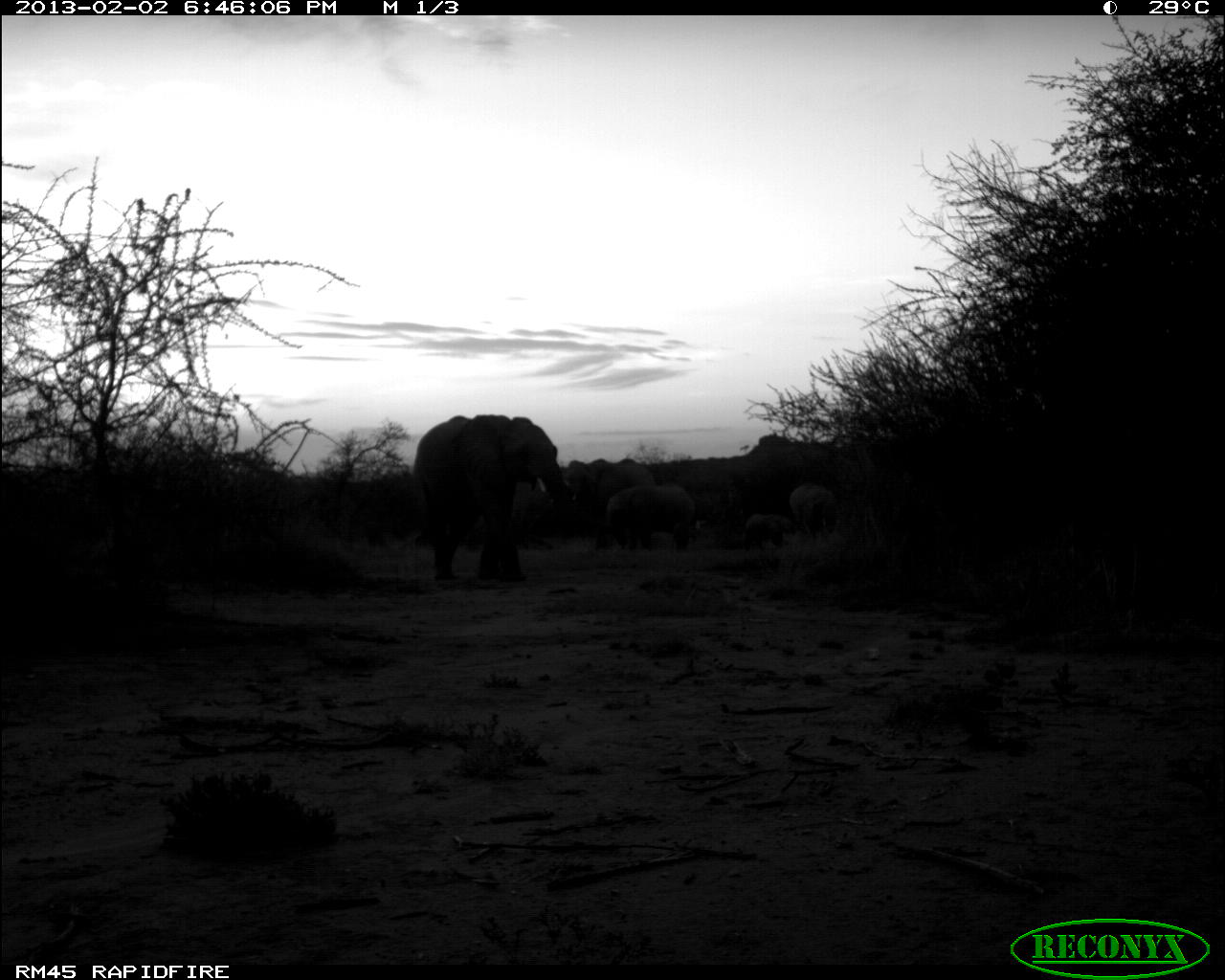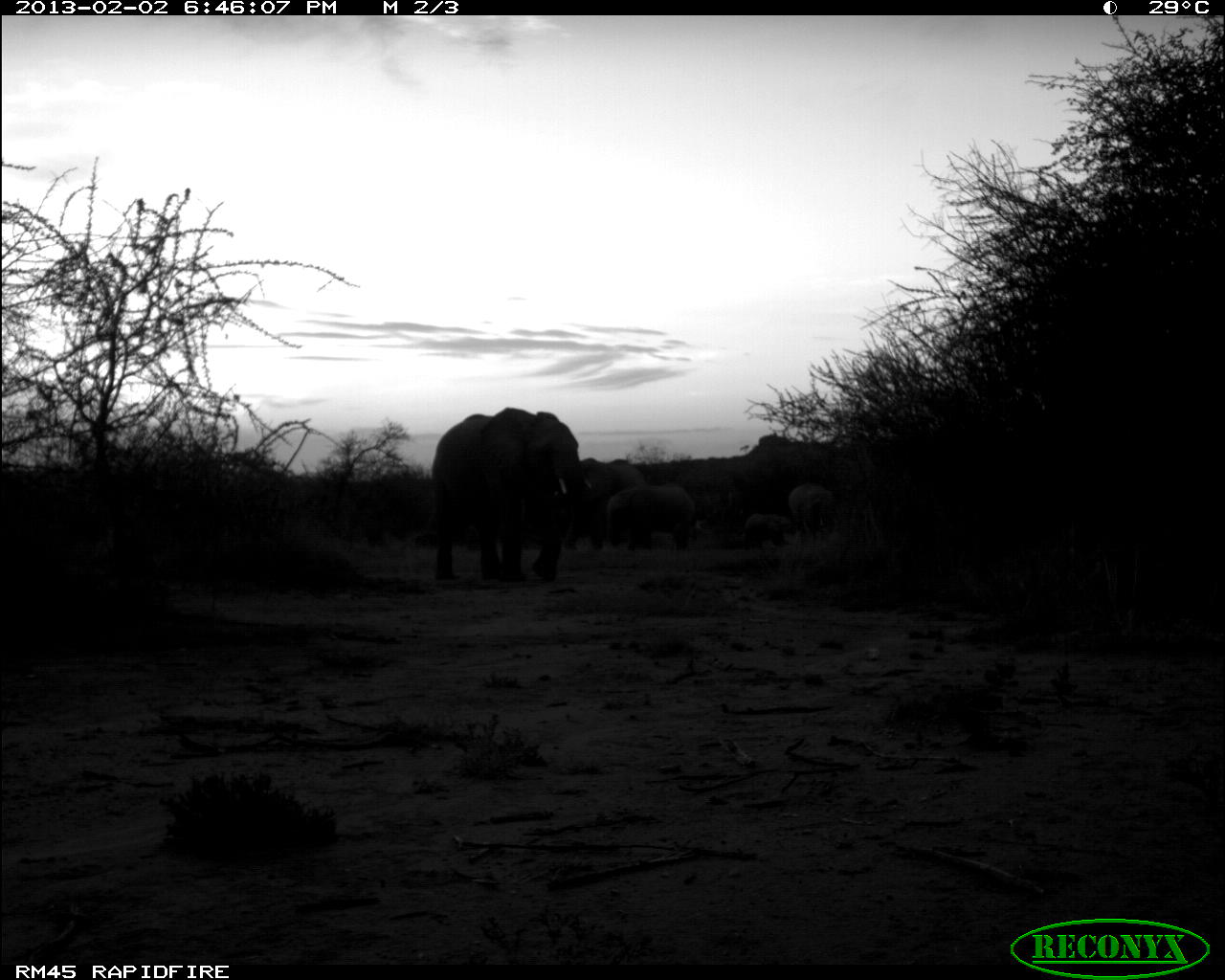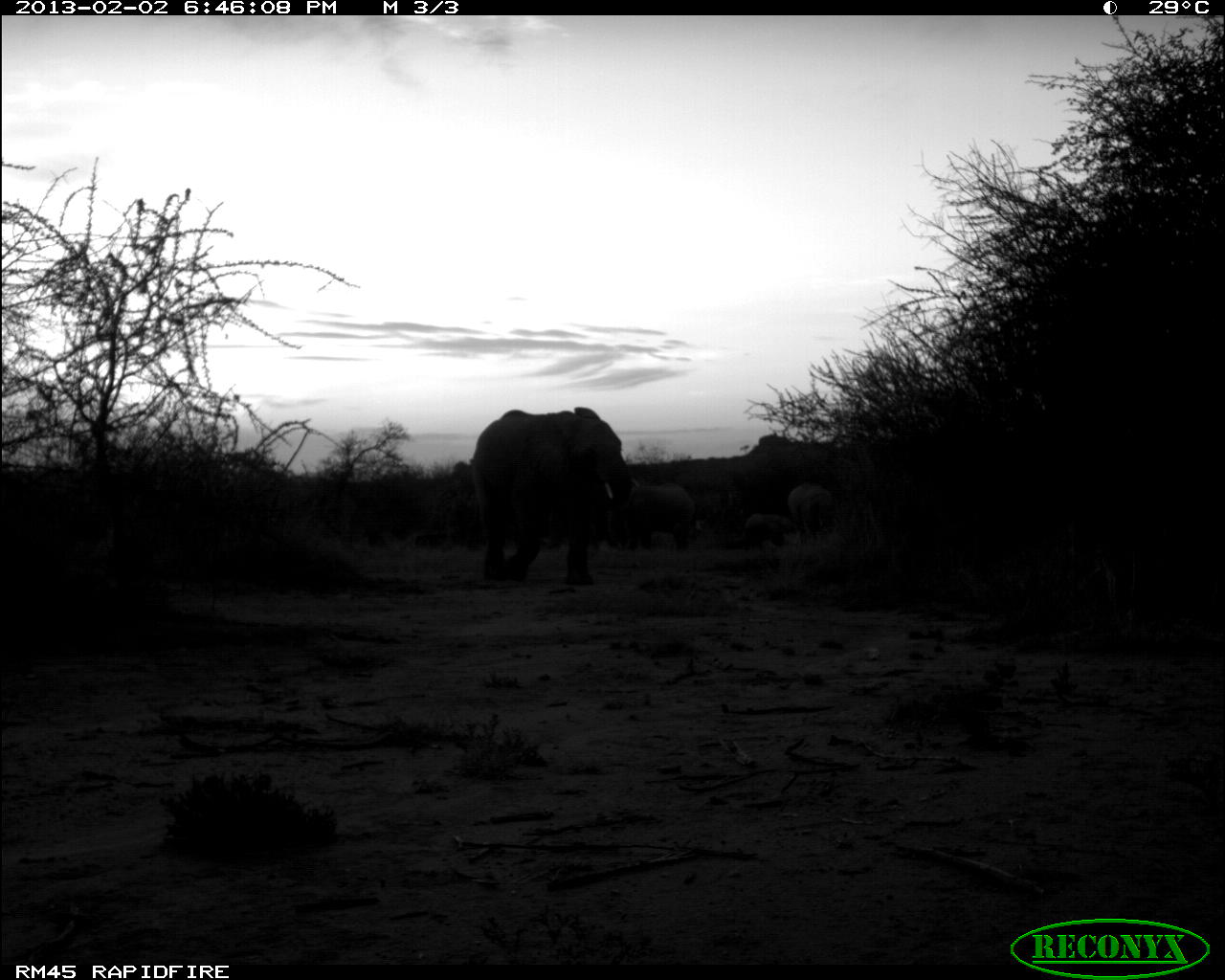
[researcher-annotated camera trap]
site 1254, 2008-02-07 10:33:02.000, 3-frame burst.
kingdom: Animalia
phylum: Chordata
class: Mammalia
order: Artiodactyla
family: Giraffidae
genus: Giraffa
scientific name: Giraffa camelopardalis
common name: giraffe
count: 2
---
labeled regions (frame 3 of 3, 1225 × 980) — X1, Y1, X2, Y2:
giraffa camelopardalis: 465, 398, 635, 586; 625, 474, 704, 552; 786, 479, 839, 533; 739, 510, 799, 548